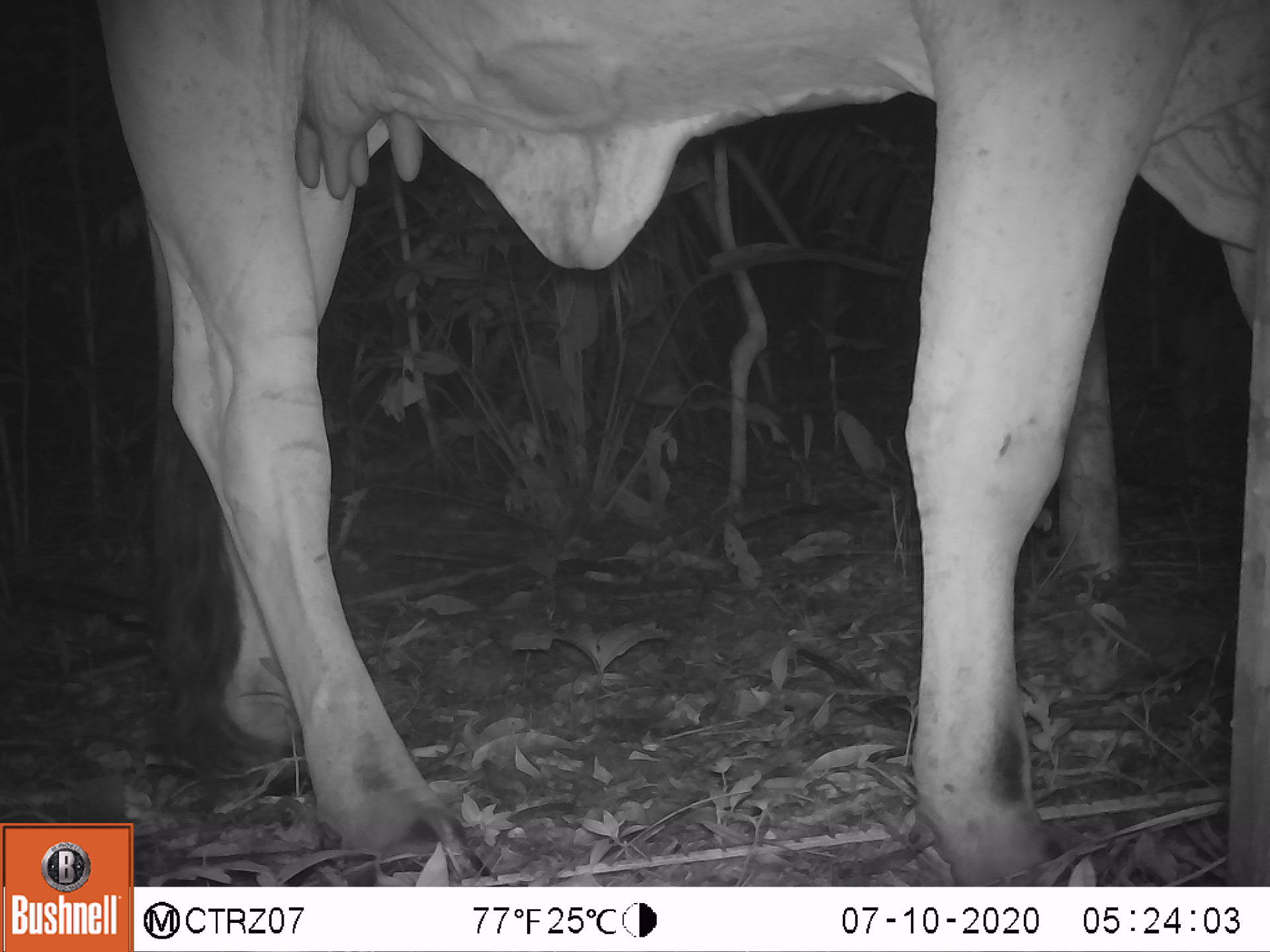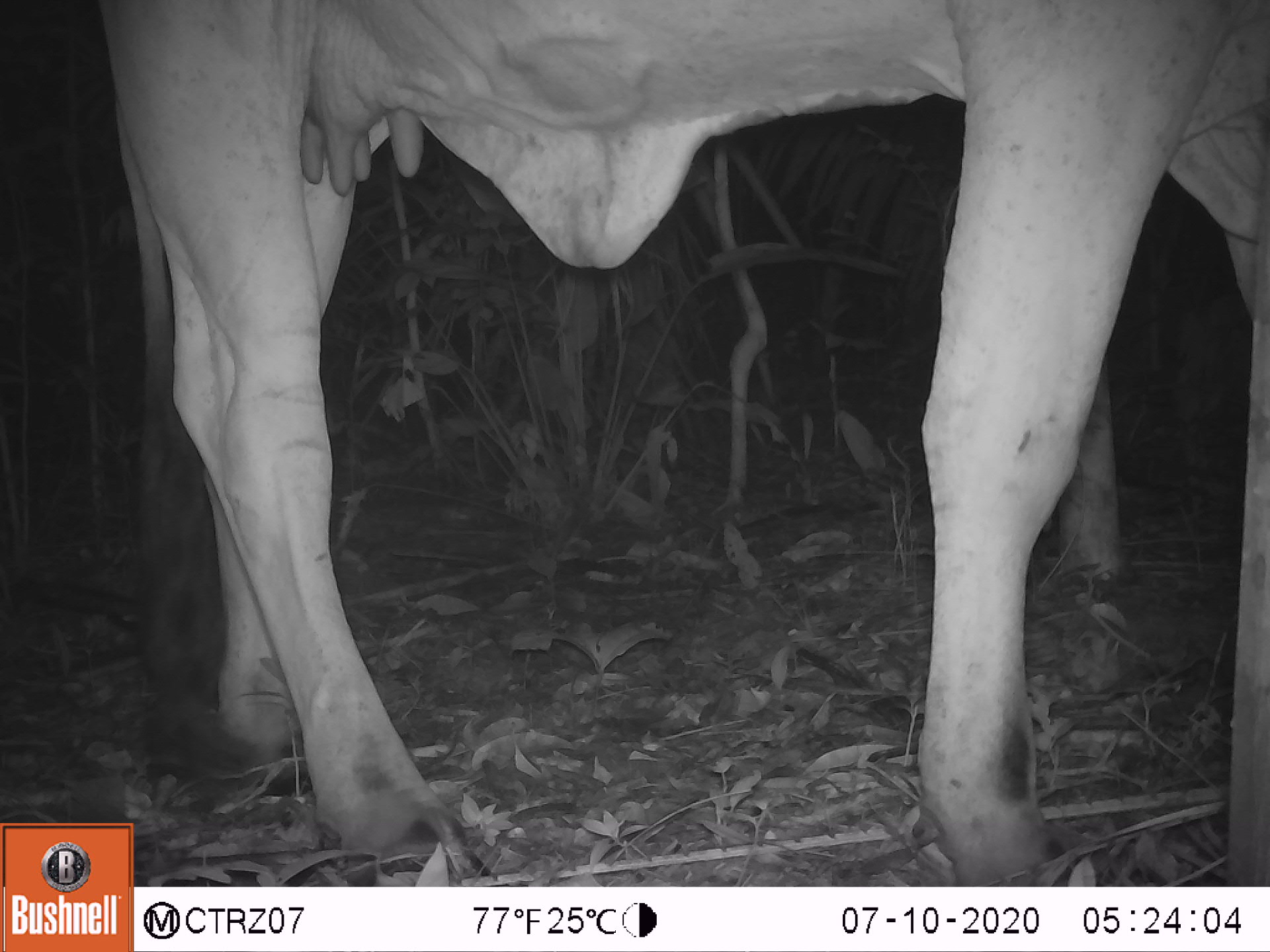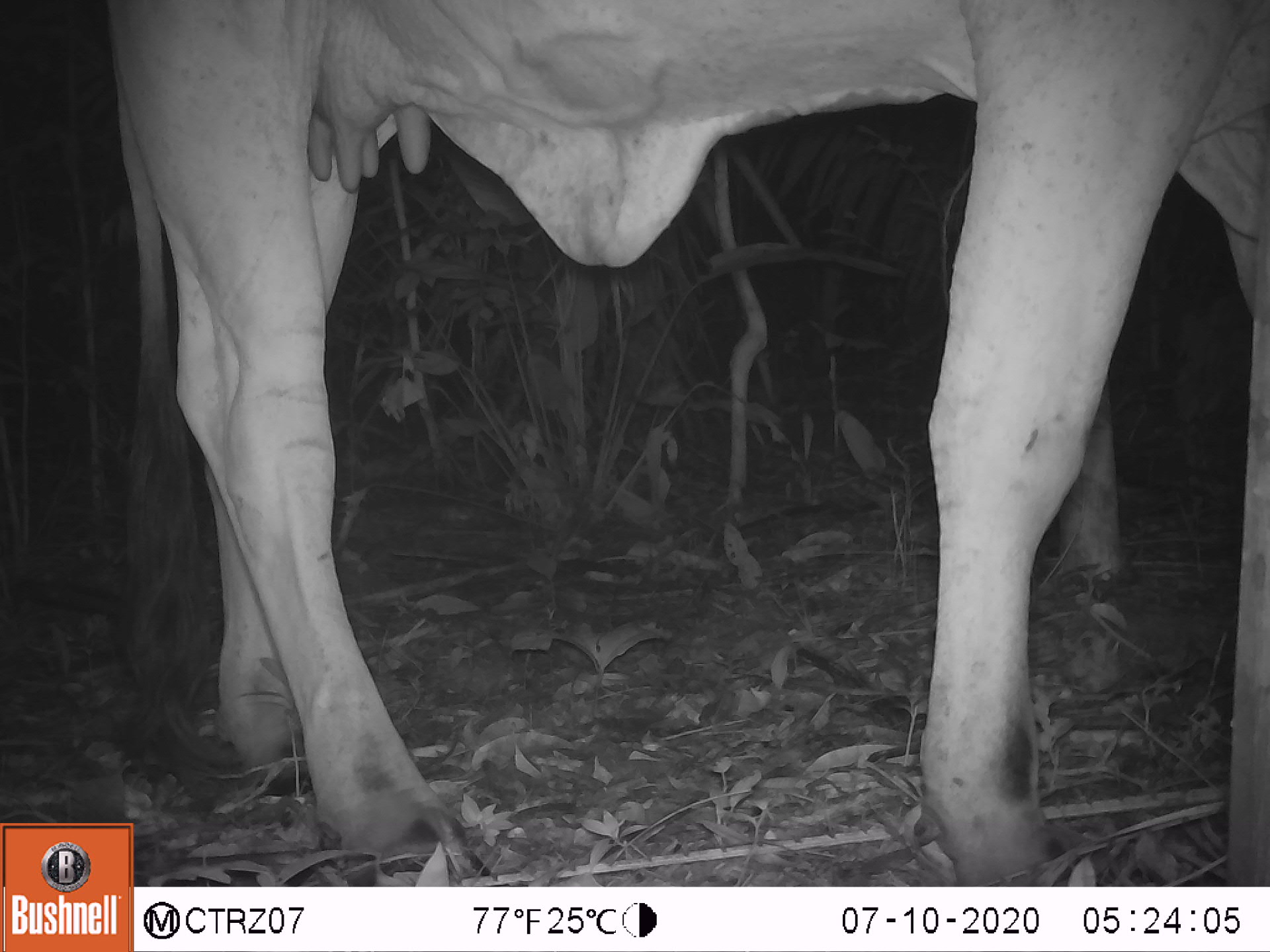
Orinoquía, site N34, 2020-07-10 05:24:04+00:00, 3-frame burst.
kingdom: Animalia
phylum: Chordata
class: Mammalia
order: Artiodactyla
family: Bovidae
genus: Bos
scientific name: Bos taurus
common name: cow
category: cattle